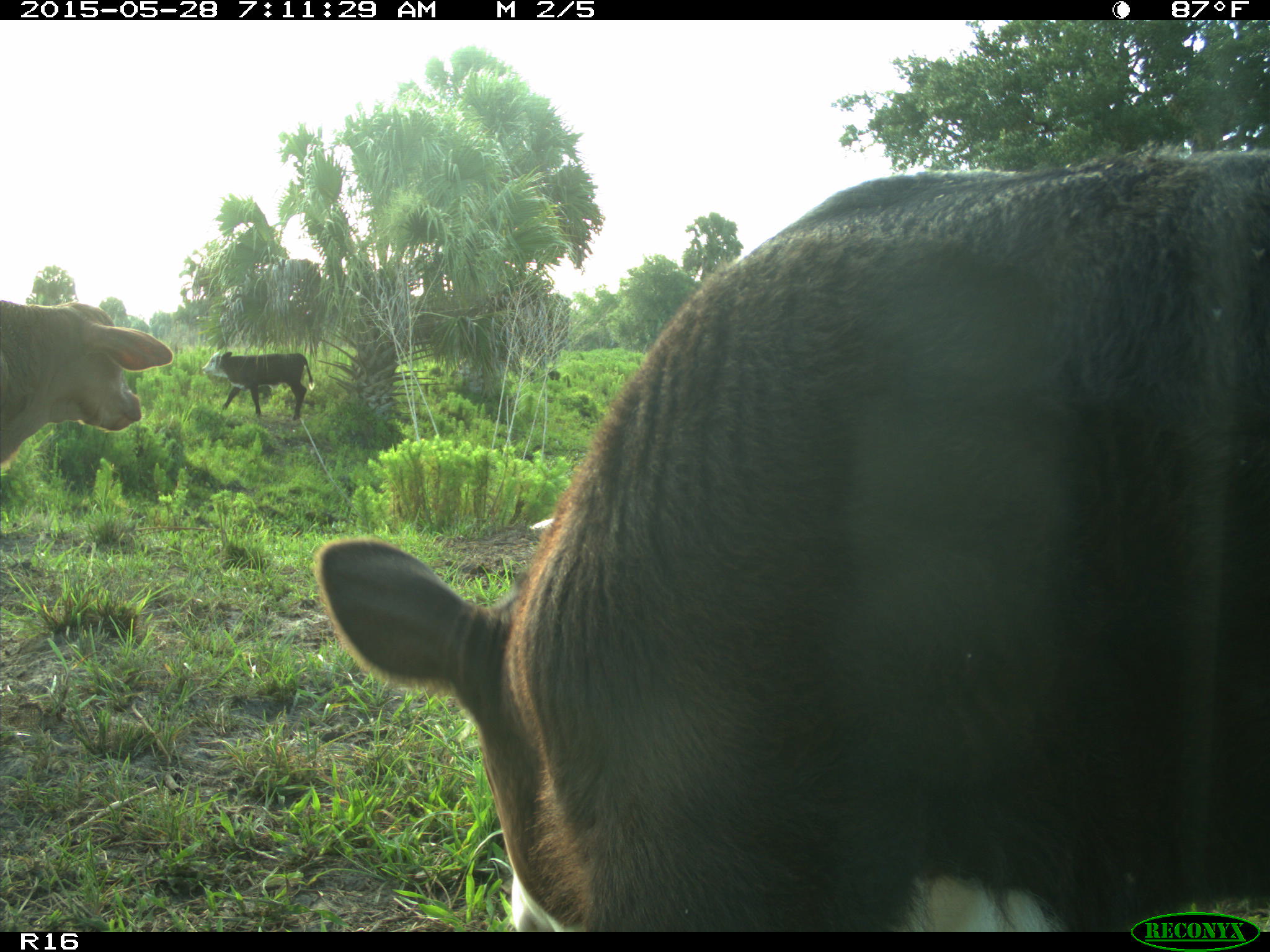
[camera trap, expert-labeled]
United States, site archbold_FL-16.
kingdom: Animalia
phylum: Chordata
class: Mammalia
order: Artiodactyla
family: Bovidae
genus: Bos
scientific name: Bos taurus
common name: domestic cow